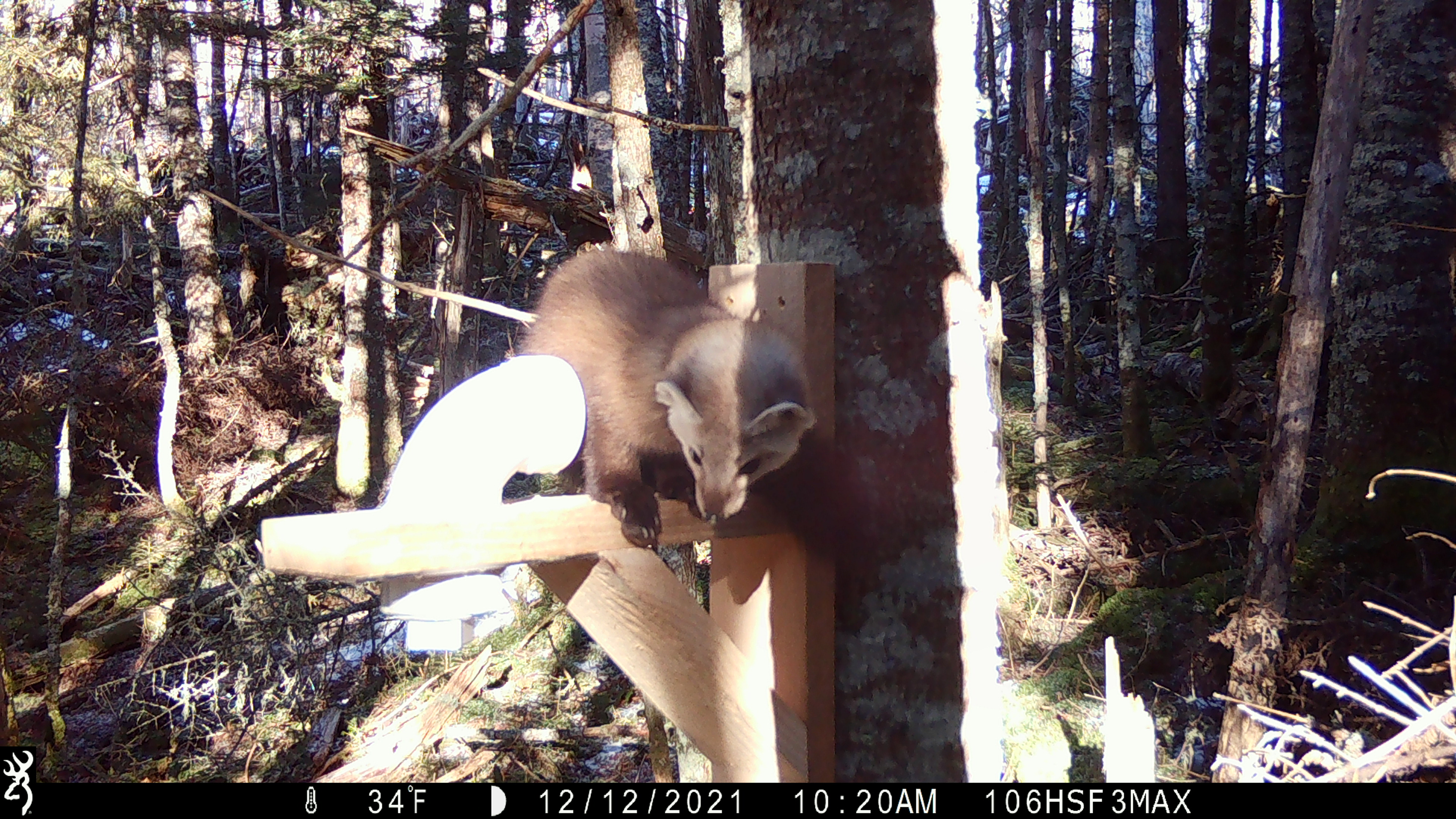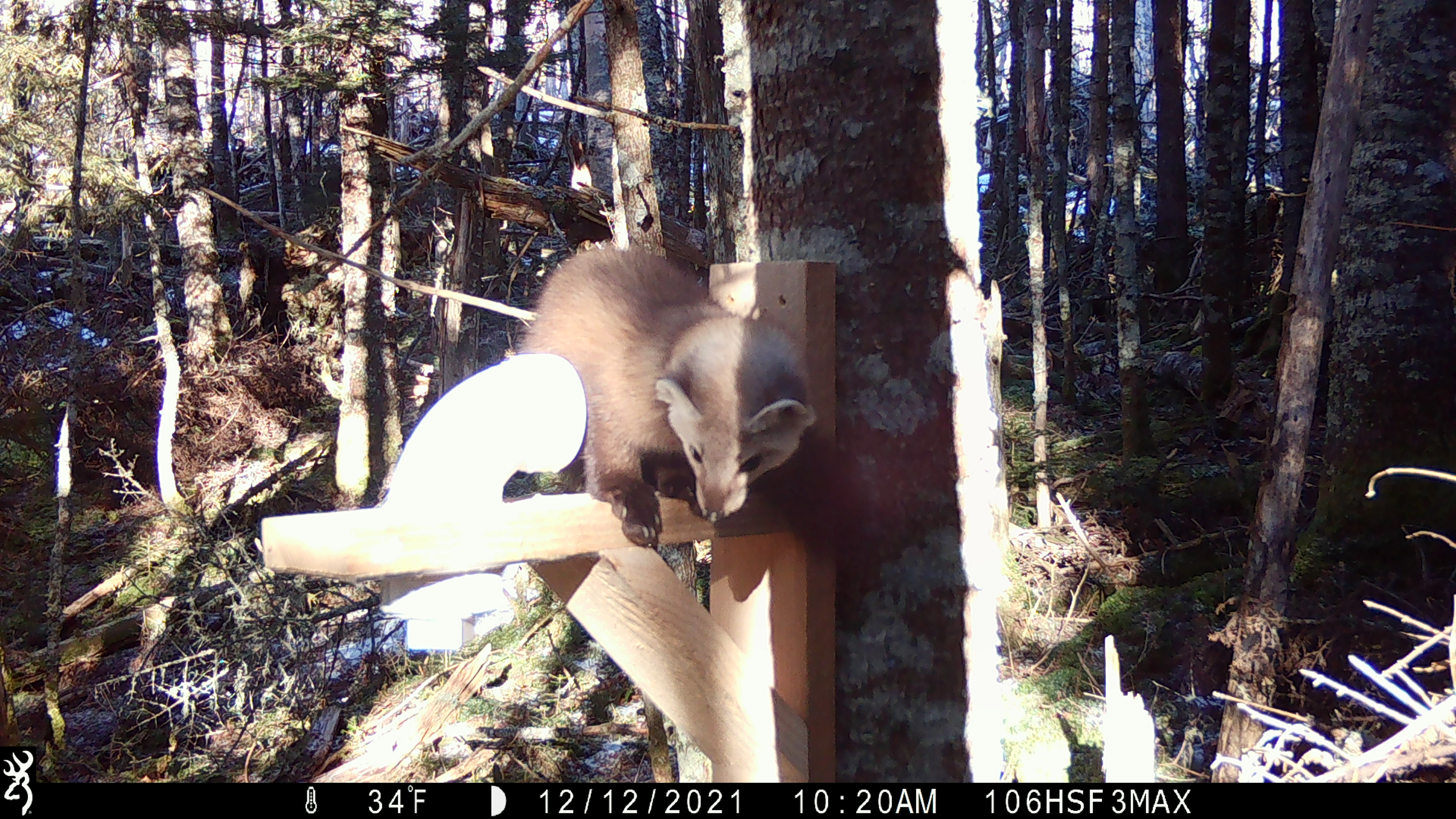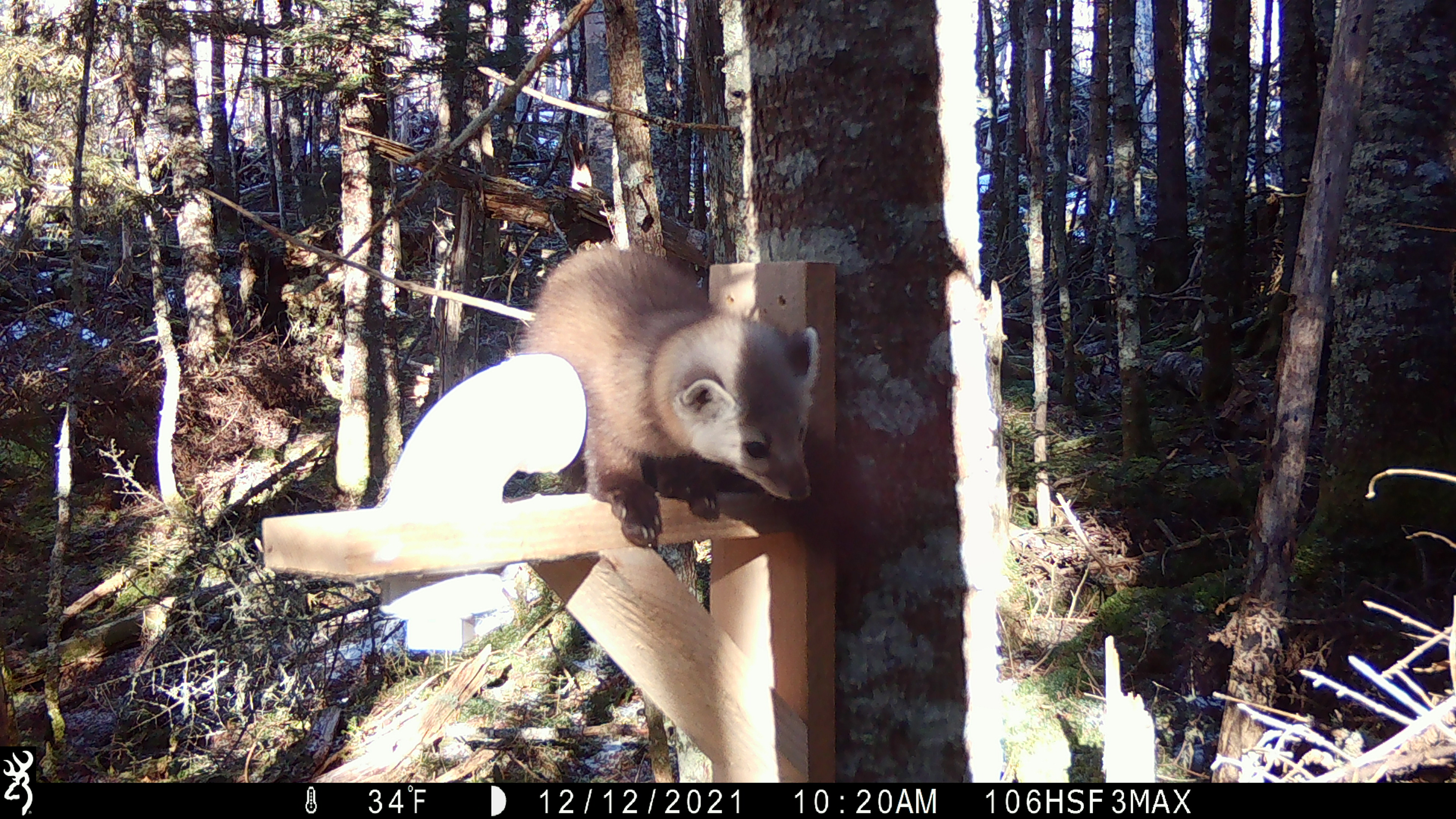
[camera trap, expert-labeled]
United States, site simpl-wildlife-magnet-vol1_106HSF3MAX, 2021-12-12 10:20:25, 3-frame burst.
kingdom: Animalia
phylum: Chordata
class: Mammalia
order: Carnivora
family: Mustelidae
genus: Martes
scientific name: Martes americana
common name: american marten